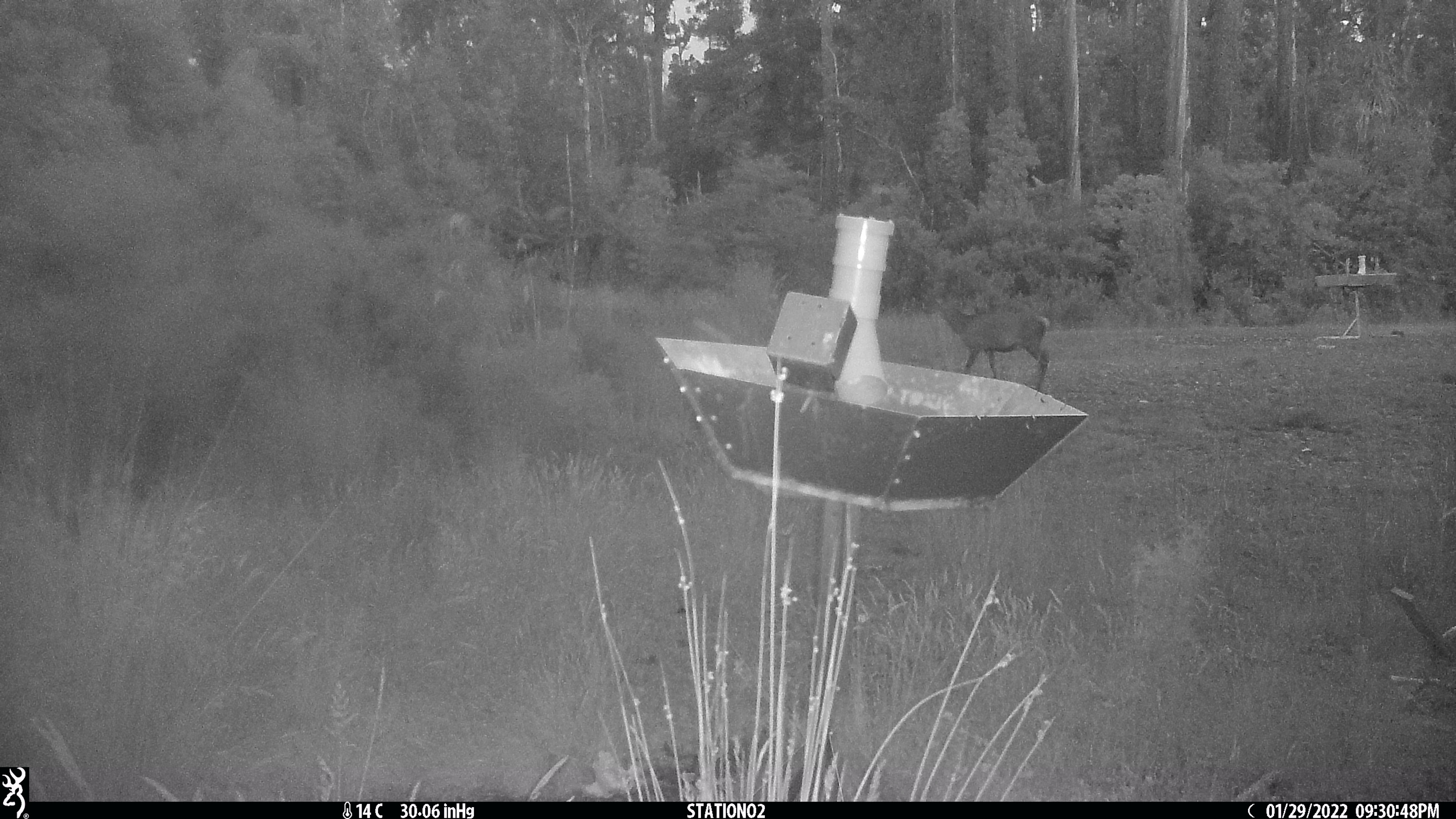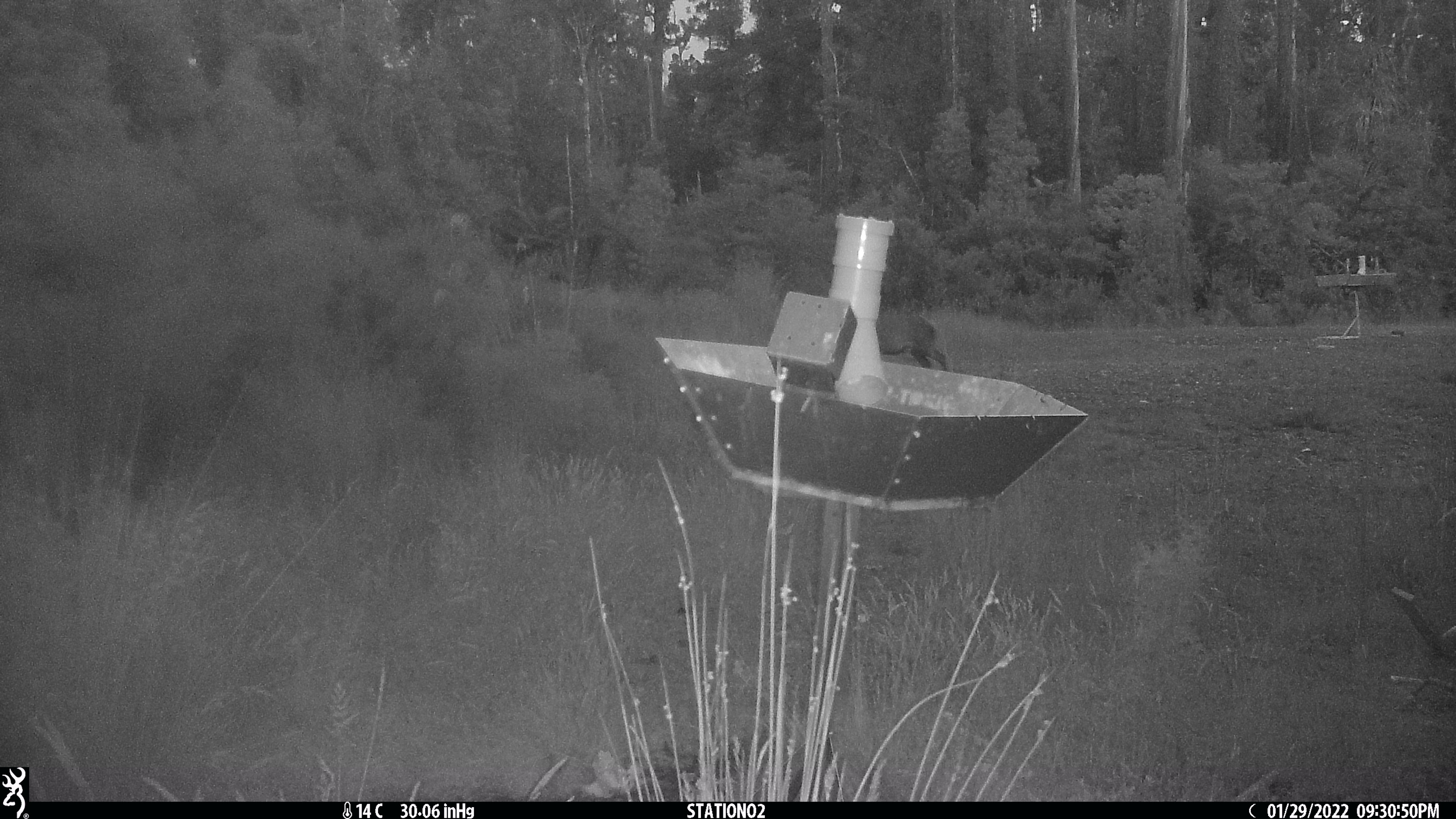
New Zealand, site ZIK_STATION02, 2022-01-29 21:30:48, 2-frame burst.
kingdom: Animalia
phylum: Chordata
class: Mammalia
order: Artiodactyla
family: Cervidae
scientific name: Cervidae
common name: deer